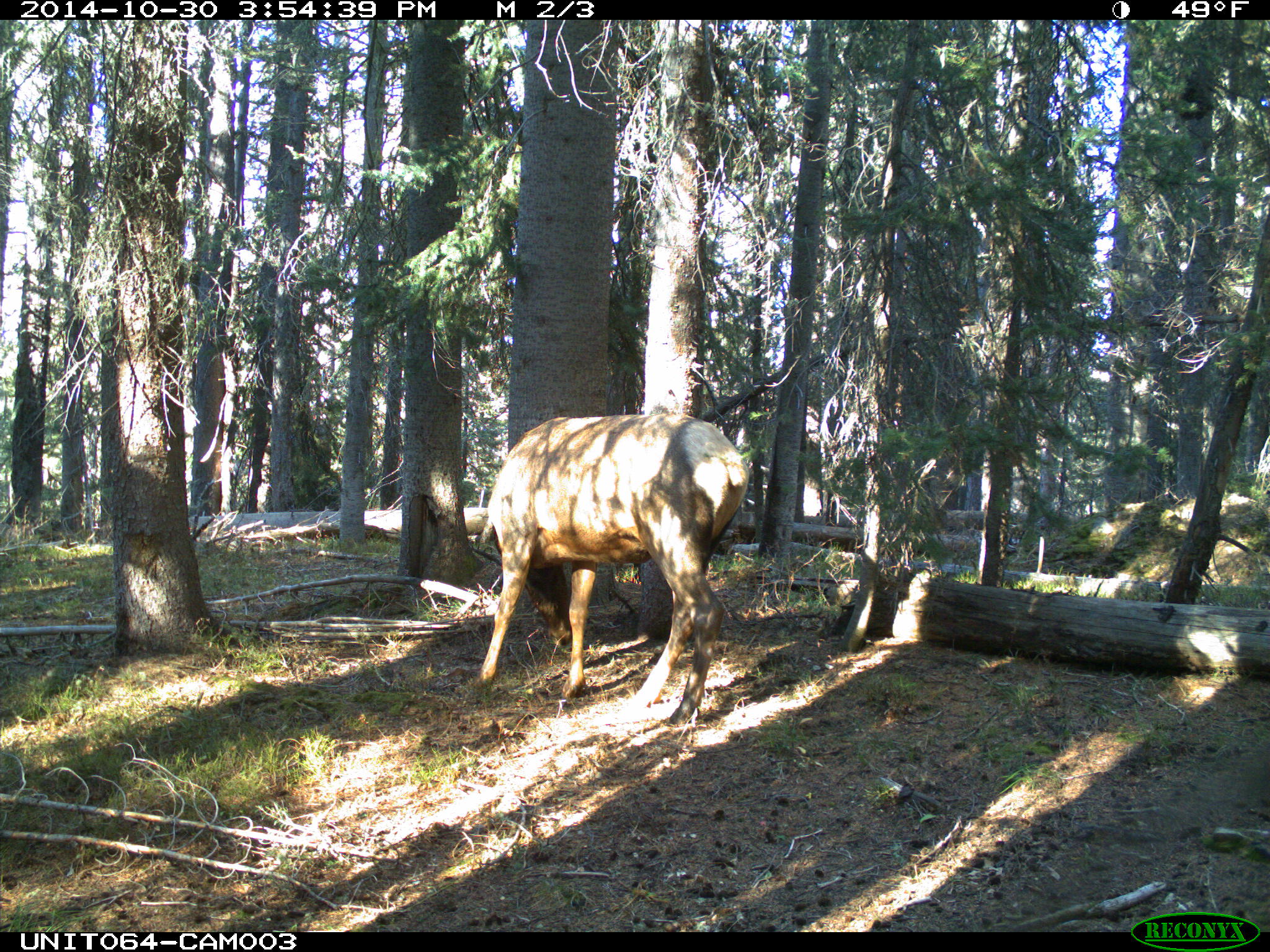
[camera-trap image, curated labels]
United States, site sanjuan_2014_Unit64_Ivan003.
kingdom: Animalia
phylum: Chordata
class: Mammalia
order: Artiodactyla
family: Cervidae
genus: Cervus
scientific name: Cervus elaphus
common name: red deer